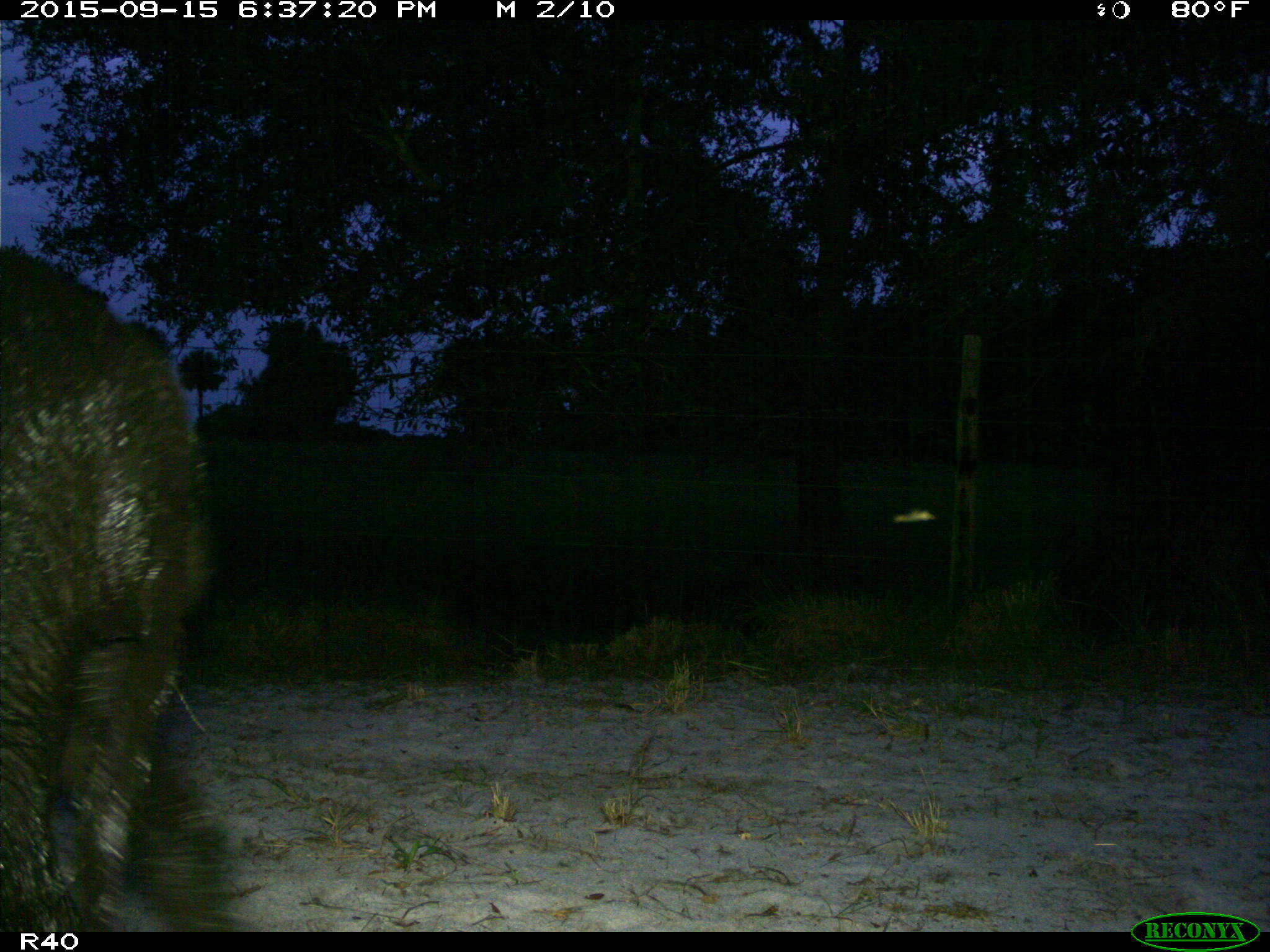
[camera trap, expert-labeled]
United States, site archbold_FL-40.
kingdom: Animalia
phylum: Chordata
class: Mammalia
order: Artiodactyla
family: Suidae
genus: Sus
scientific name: Sus scrofa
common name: wild boar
Sus scrofa (wild boar).